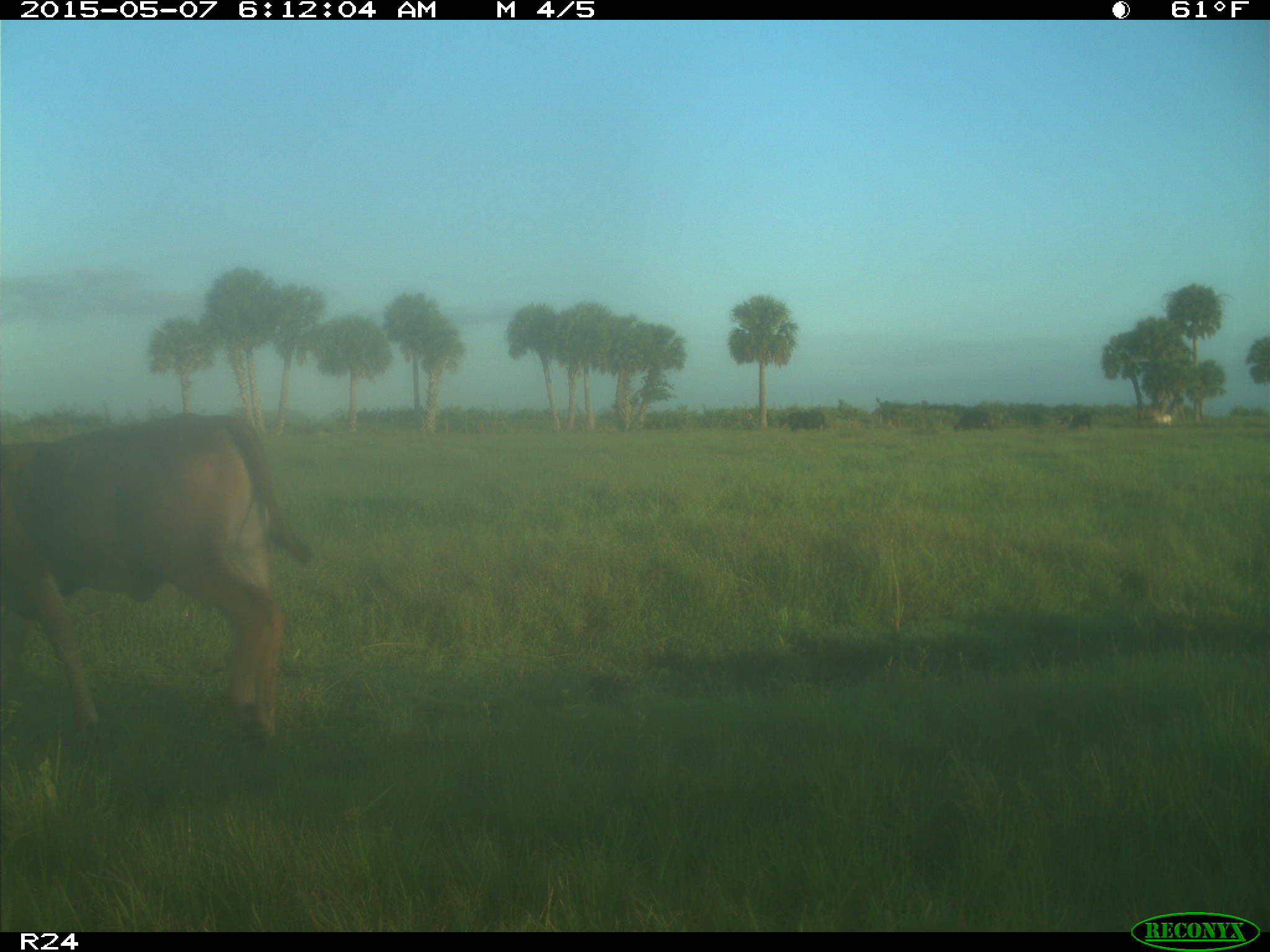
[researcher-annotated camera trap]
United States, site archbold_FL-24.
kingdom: Animalia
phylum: Chordata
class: Mammalia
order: Artiodactyla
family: Bovidae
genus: Bos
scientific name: Bos taurus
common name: domestic cow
Bos taurus (domestic cow).